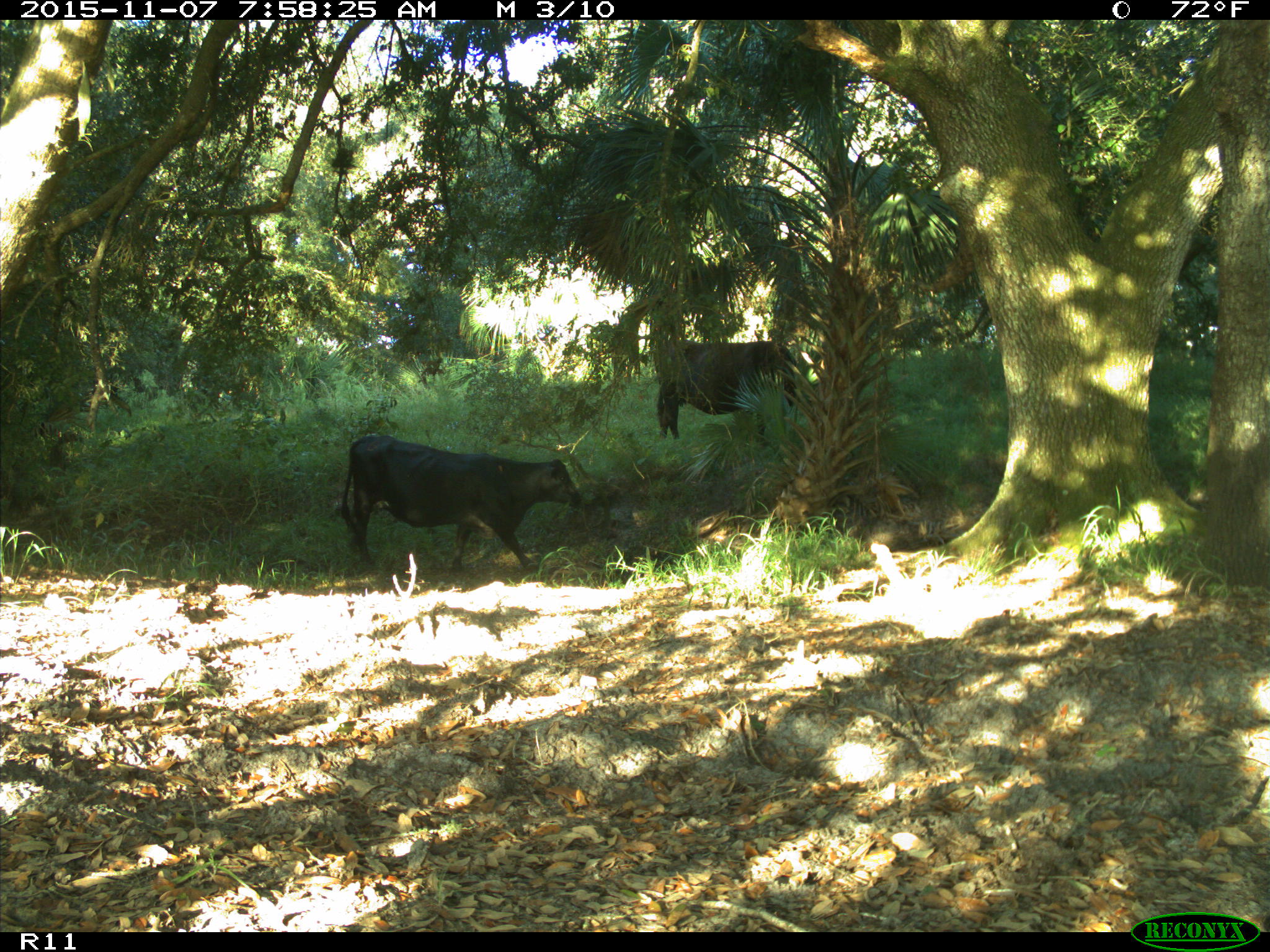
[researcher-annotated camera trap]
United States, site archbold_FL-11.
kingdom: Animalia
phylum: Chordata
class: Mammalia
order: Artiodactyla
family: Bovidae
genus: Bos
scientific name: Bos taurus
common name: domestic cow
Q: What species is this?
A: Bos taurus (domestic cow).